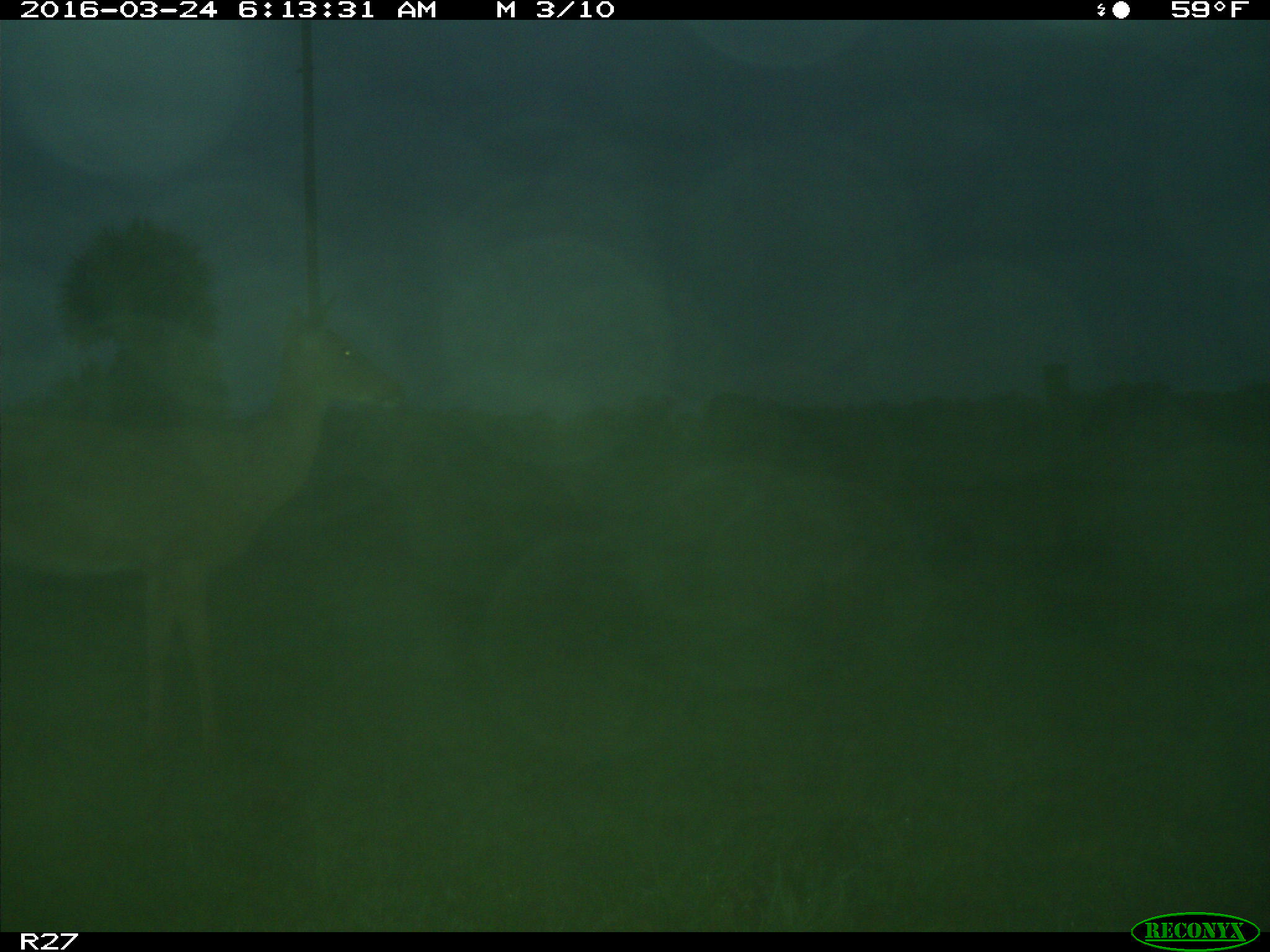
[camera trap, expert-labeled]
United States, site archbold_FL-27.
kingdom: Animalia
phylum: Chordata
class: Mammalia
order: Artiodactyla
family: Cervidae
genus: Odocoileus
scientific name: Odocoileus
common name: deer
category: unidentified deer